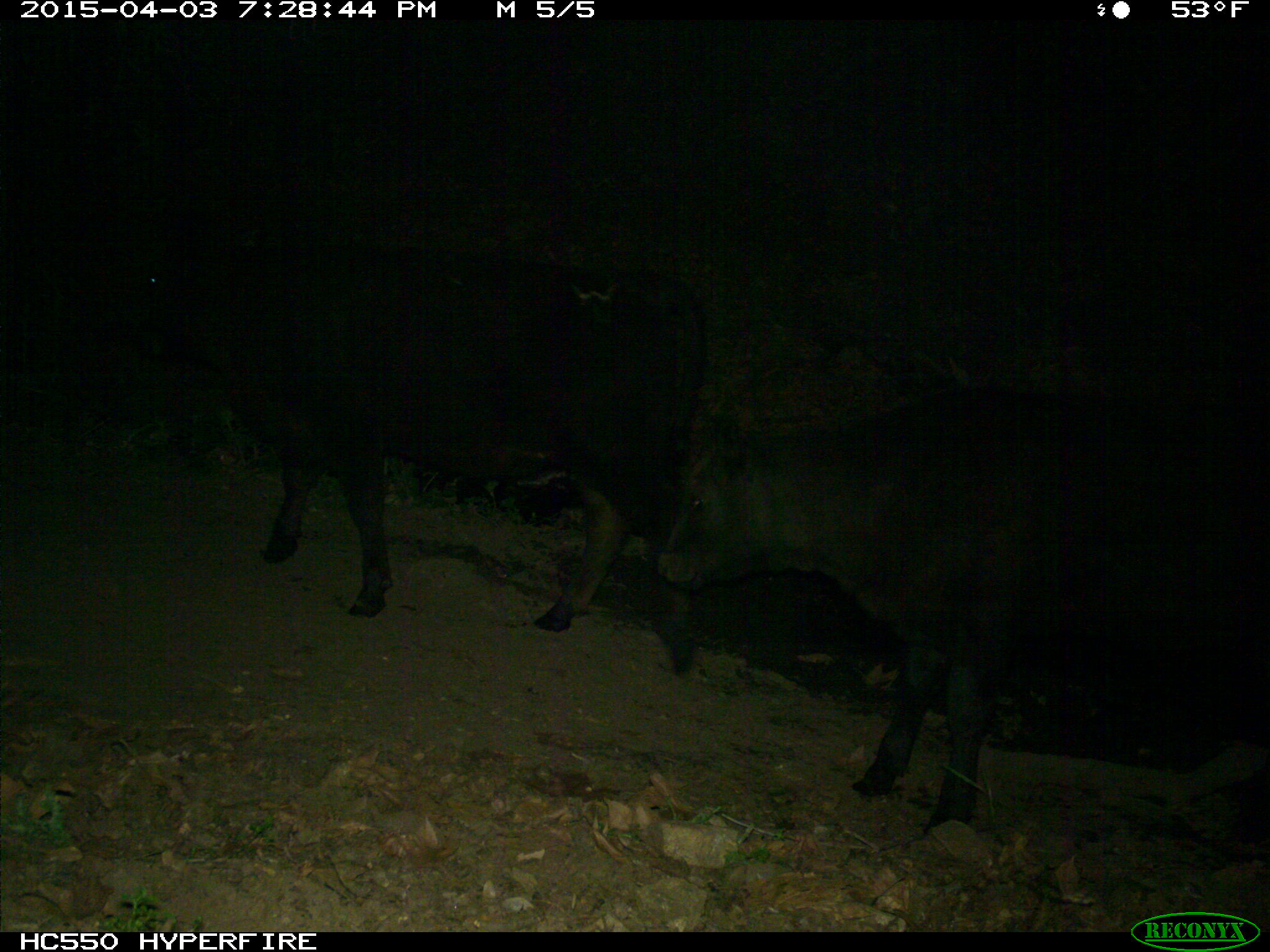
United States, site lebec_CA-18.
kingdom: Animalia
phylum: Chordata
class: Mammalia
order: Artiodactyla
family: Bovidae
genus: Bos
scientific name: Bos taurus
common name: domestic cow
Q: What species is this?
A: Bos taurus (domestic cow).